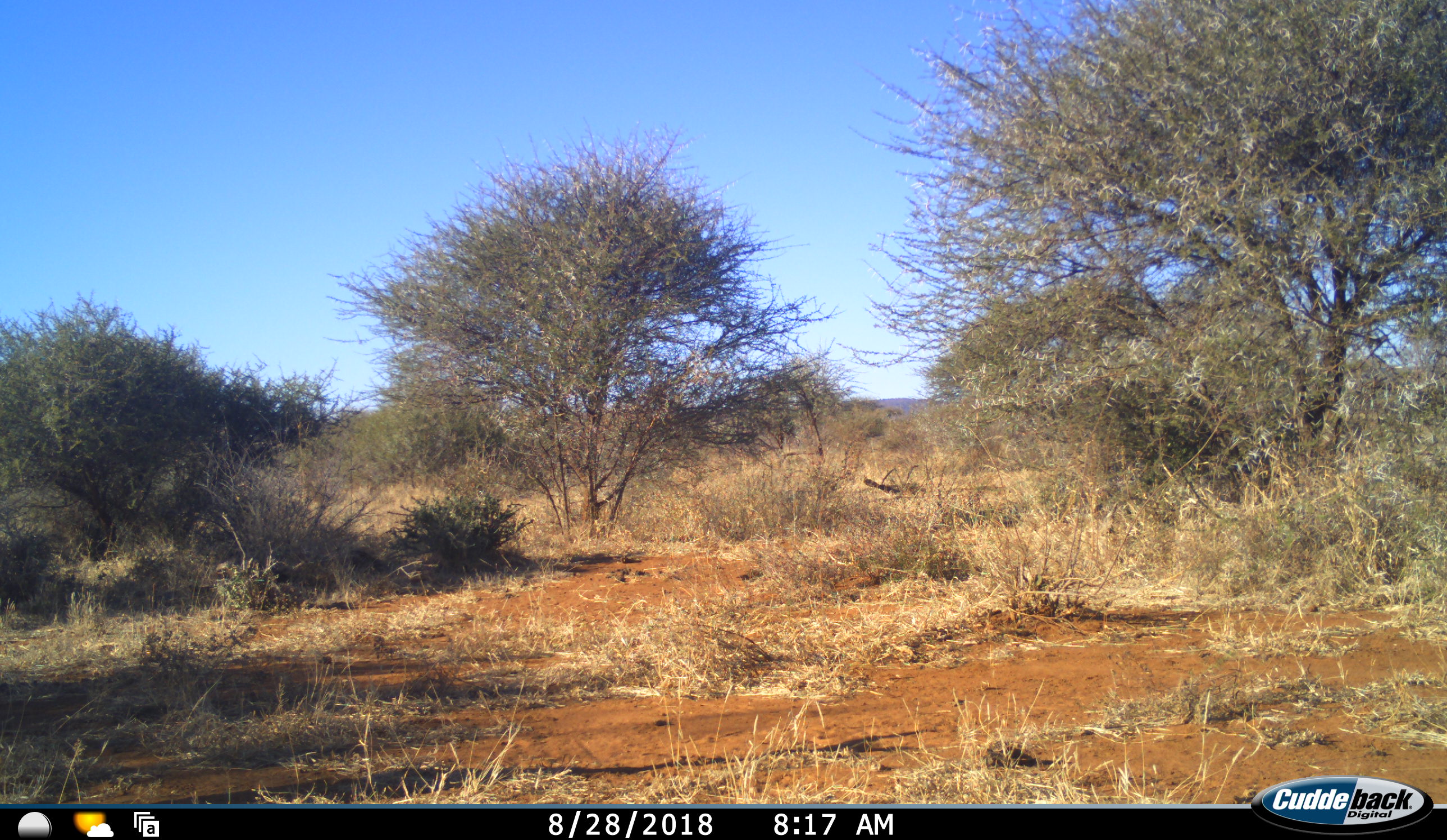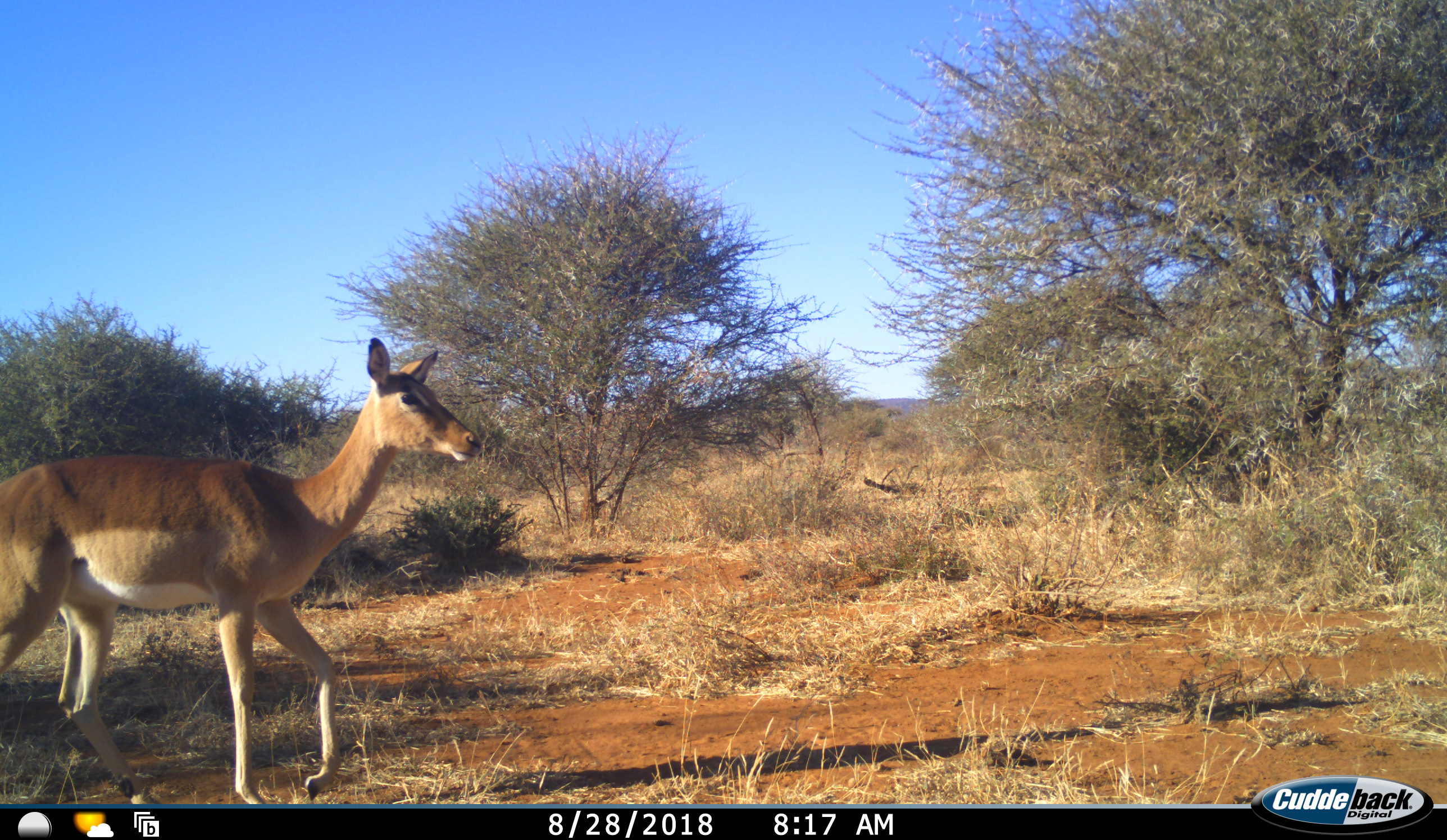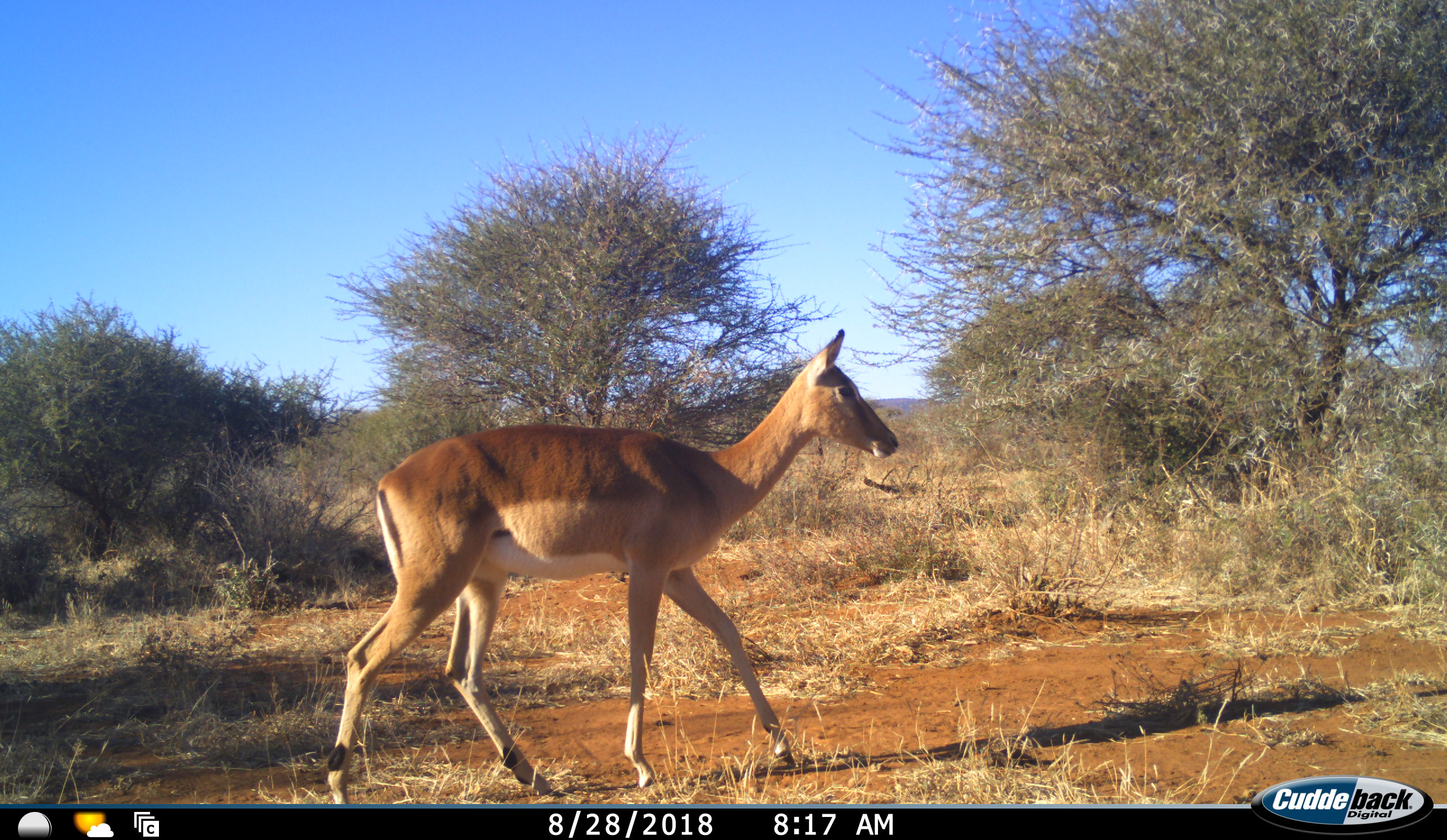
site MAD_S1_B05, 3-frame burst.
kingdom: Animalia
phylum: Chordata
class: Mammalia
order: Artiodactyla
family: Bovidae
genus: Aepyceros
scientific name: Aepyceros melampus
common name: impala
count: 1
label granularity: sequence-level